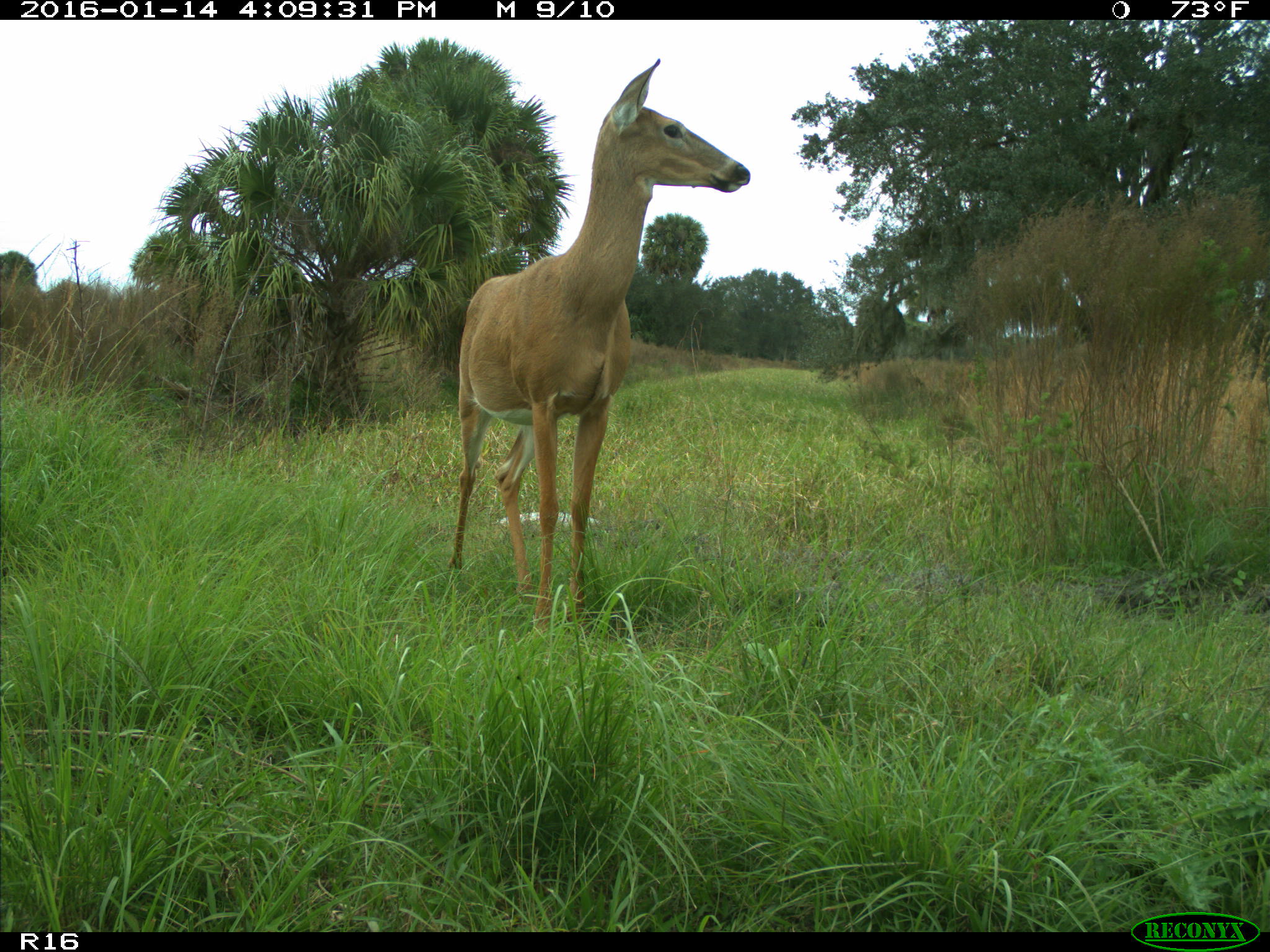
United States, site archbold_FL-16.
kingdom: Animalia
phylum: Chordata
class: Mammalia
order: Artiodactyla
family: Cervidae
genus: Odocoileus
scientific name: Odocoileus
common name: deer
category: unidentified deer